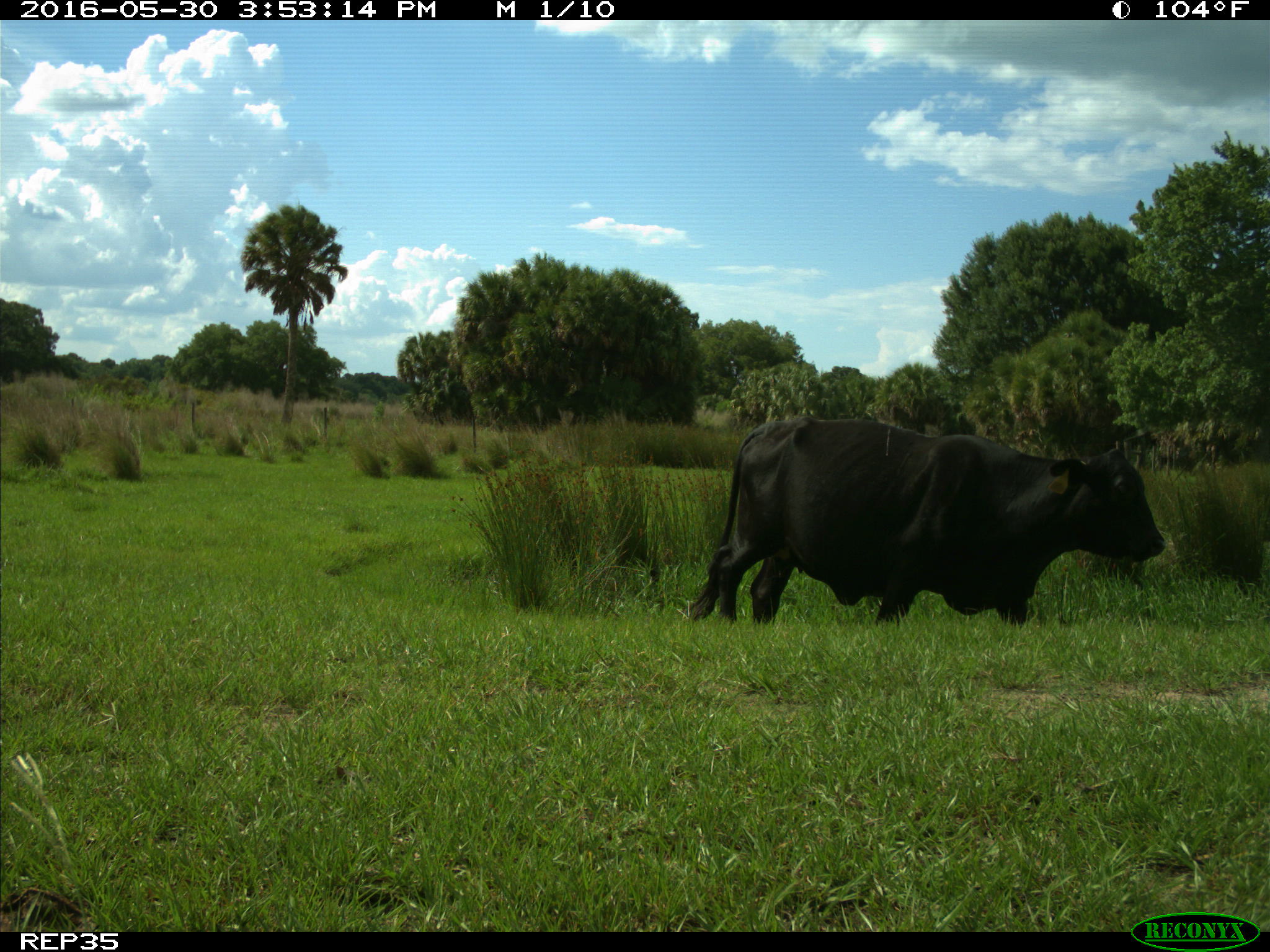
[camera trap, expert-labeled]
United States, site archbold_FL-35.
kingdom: Animalia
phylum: Chordata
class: Mammalia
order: Artiodactyla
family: Bovidae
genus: Bos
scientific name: Bos taurus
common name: domestic cow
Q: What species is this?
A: Bos taurus (domestic cow).